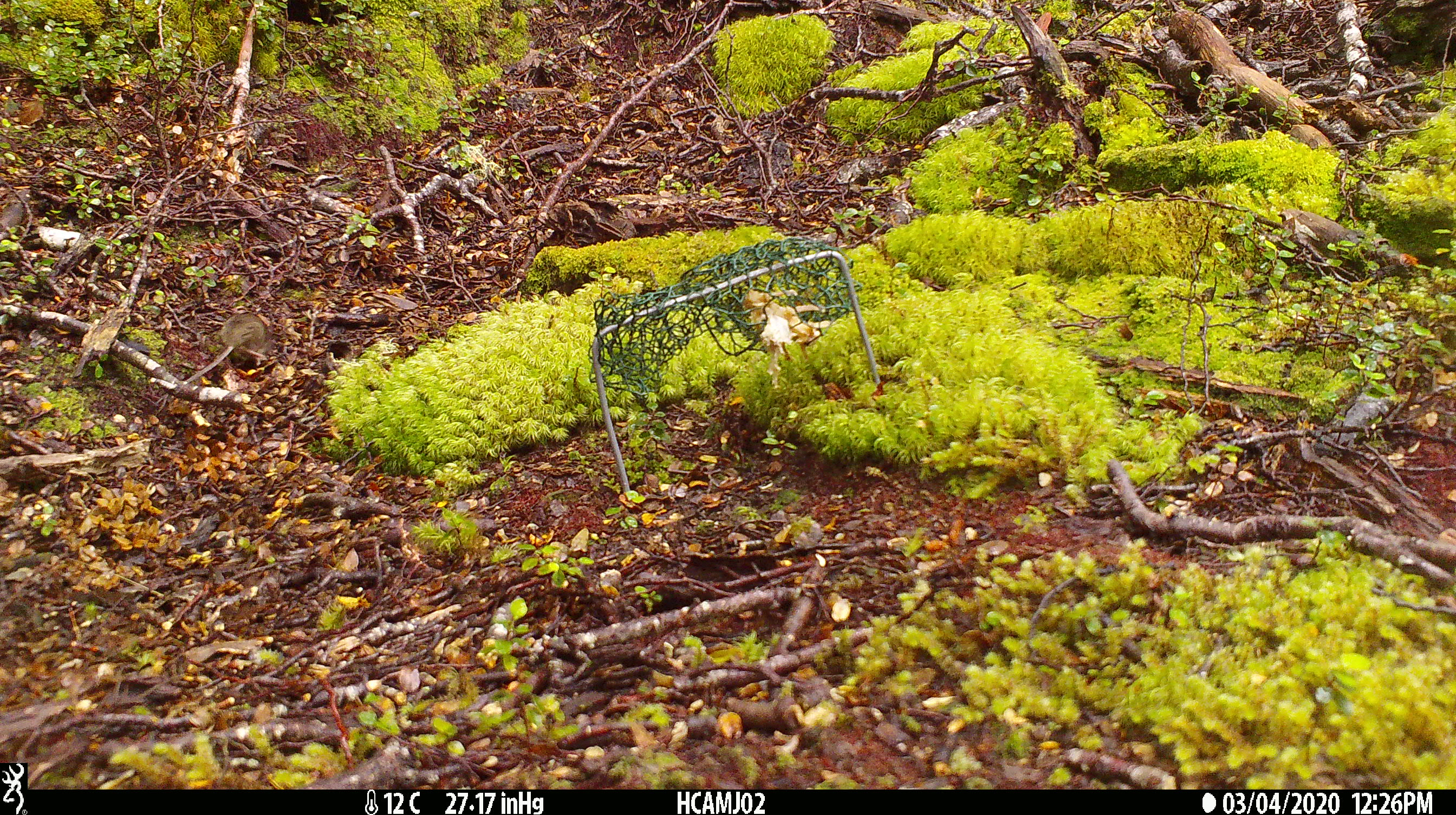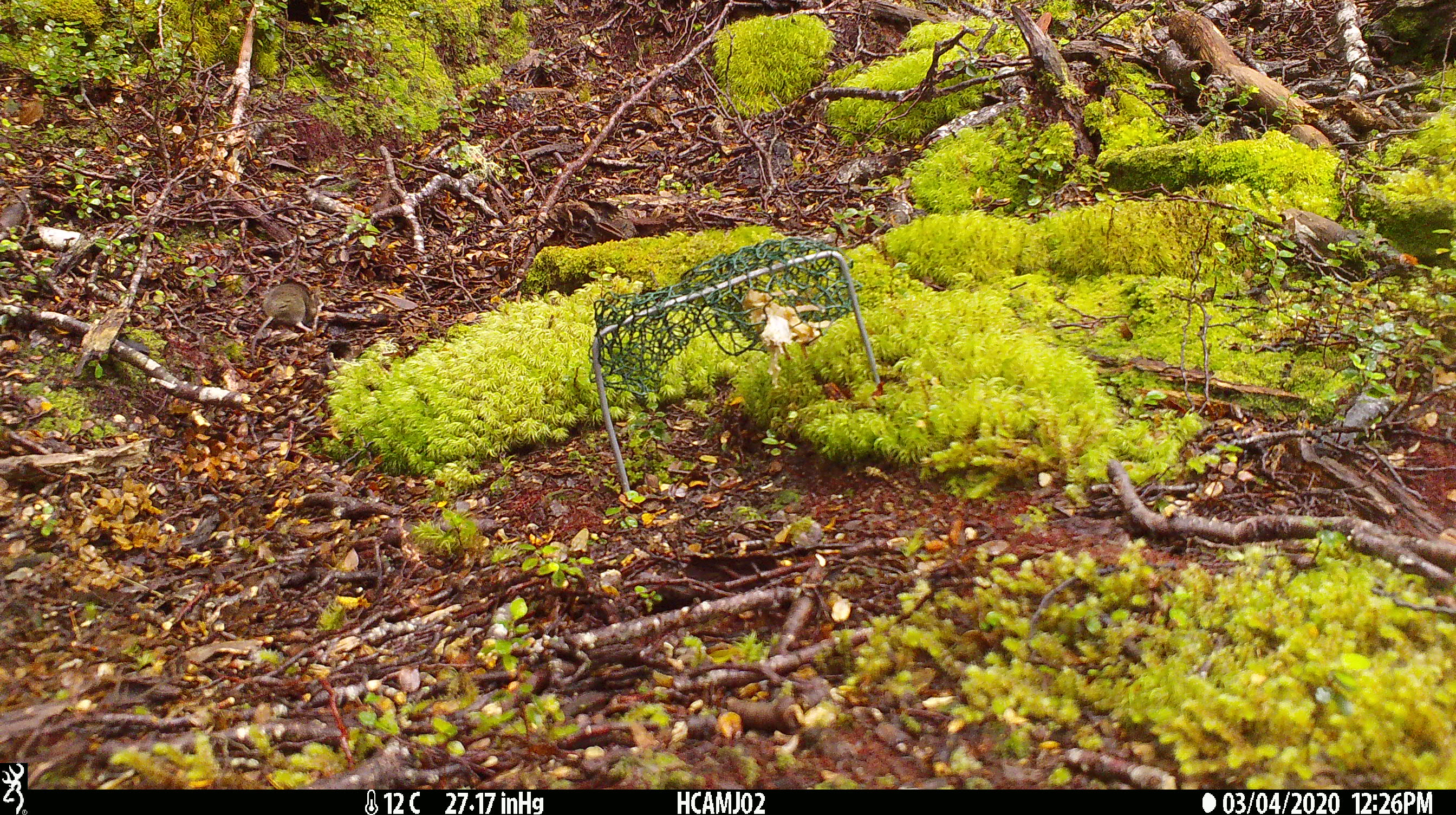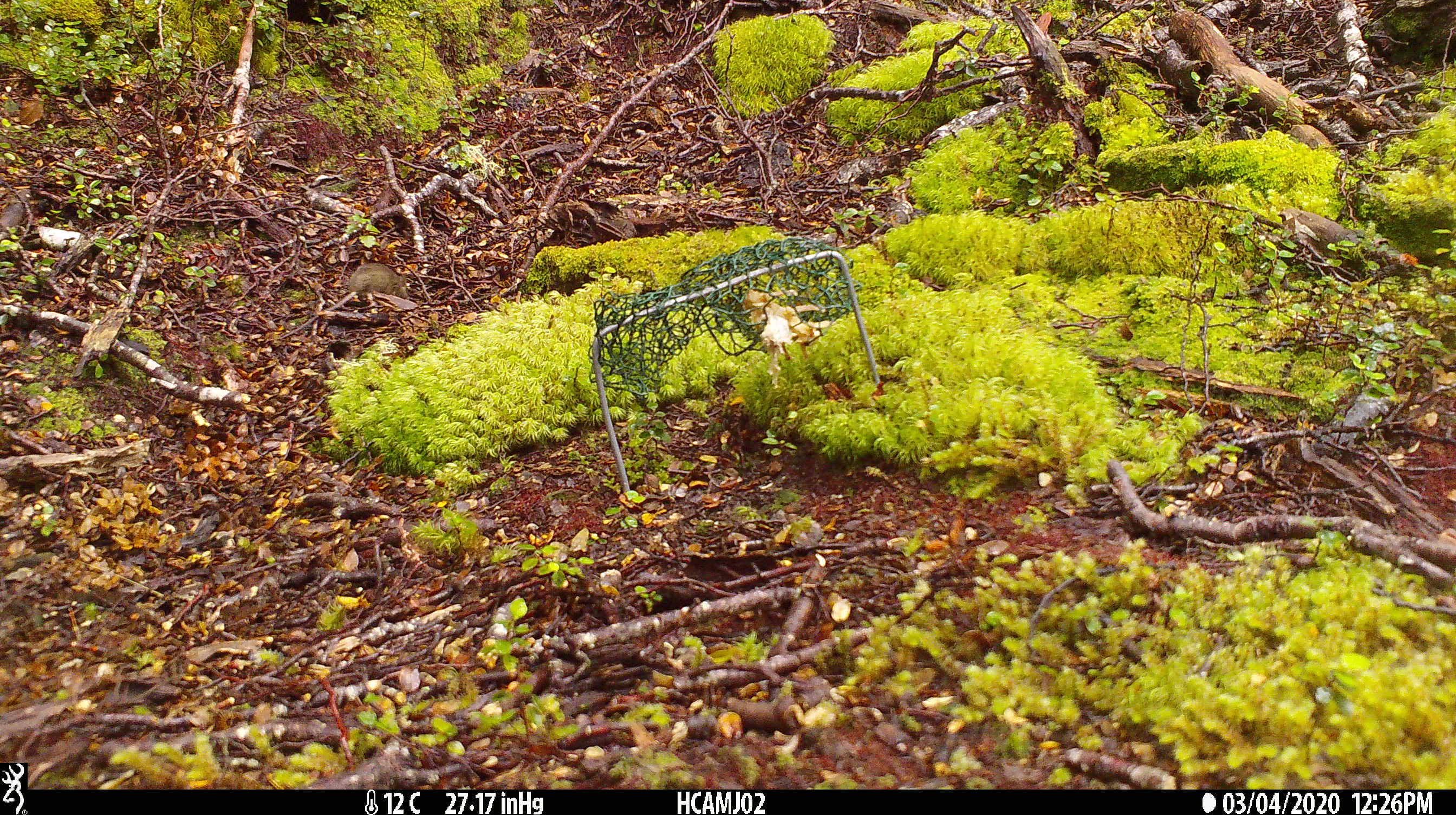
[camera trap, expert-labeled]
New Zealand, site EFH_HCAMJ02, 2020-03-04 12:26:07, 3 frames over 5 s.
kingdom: Animalia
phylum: Chordata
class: Mammalia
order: Rodentia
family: Muridae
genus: Mus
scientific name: Mus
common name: mouse